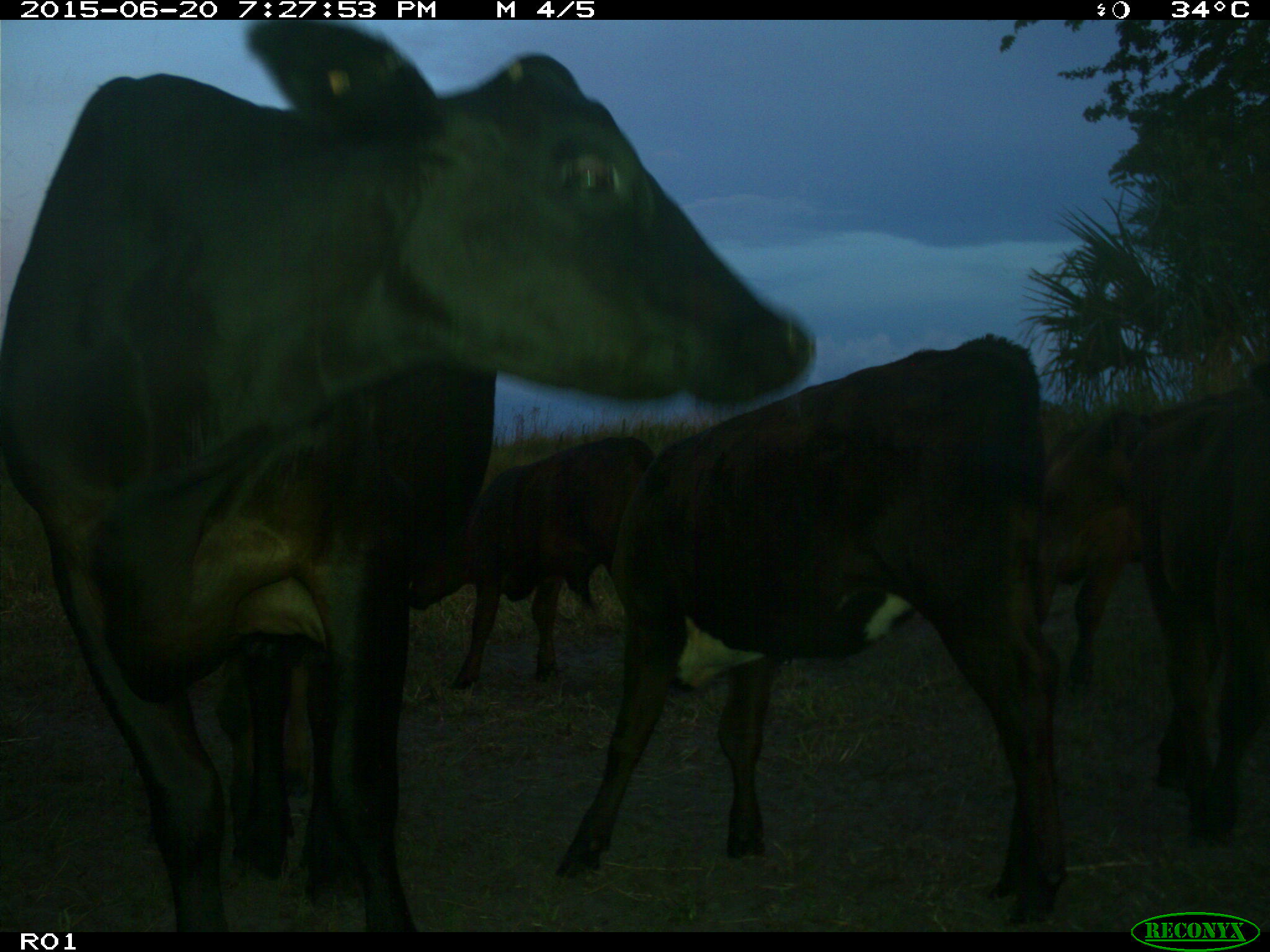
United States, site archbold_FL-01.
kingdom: Animalia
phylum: Chordata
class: Mammalia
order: Artiodactyla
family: Bovidae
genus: Bos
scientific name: Bos taurus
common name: domestic cow